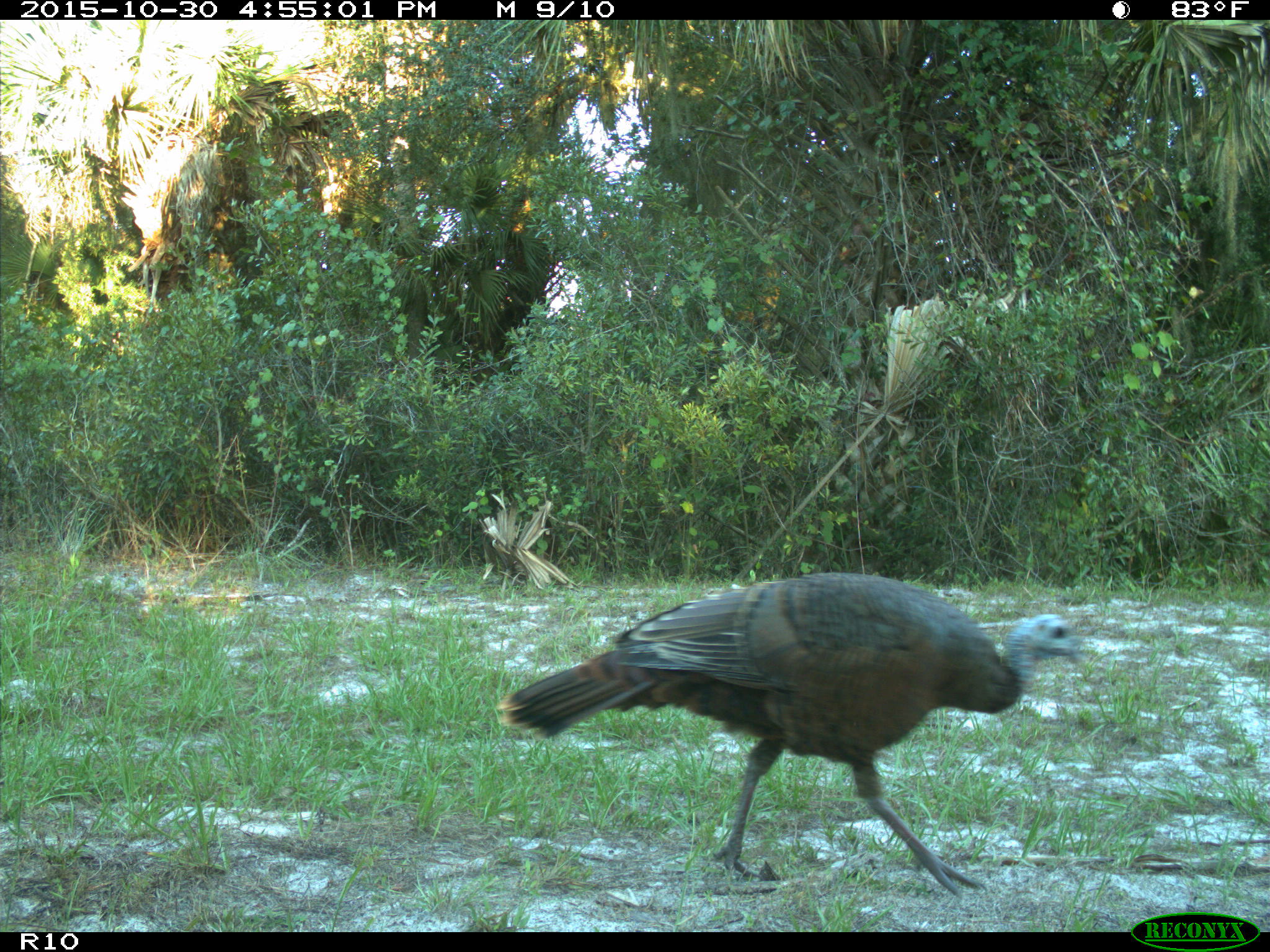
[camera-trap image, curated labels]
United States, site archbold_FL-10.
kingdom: Animalia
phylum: Chordata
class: Aves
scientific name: Aves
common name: birds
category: unidentified bird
Unidentified bird (birds) (Aves).